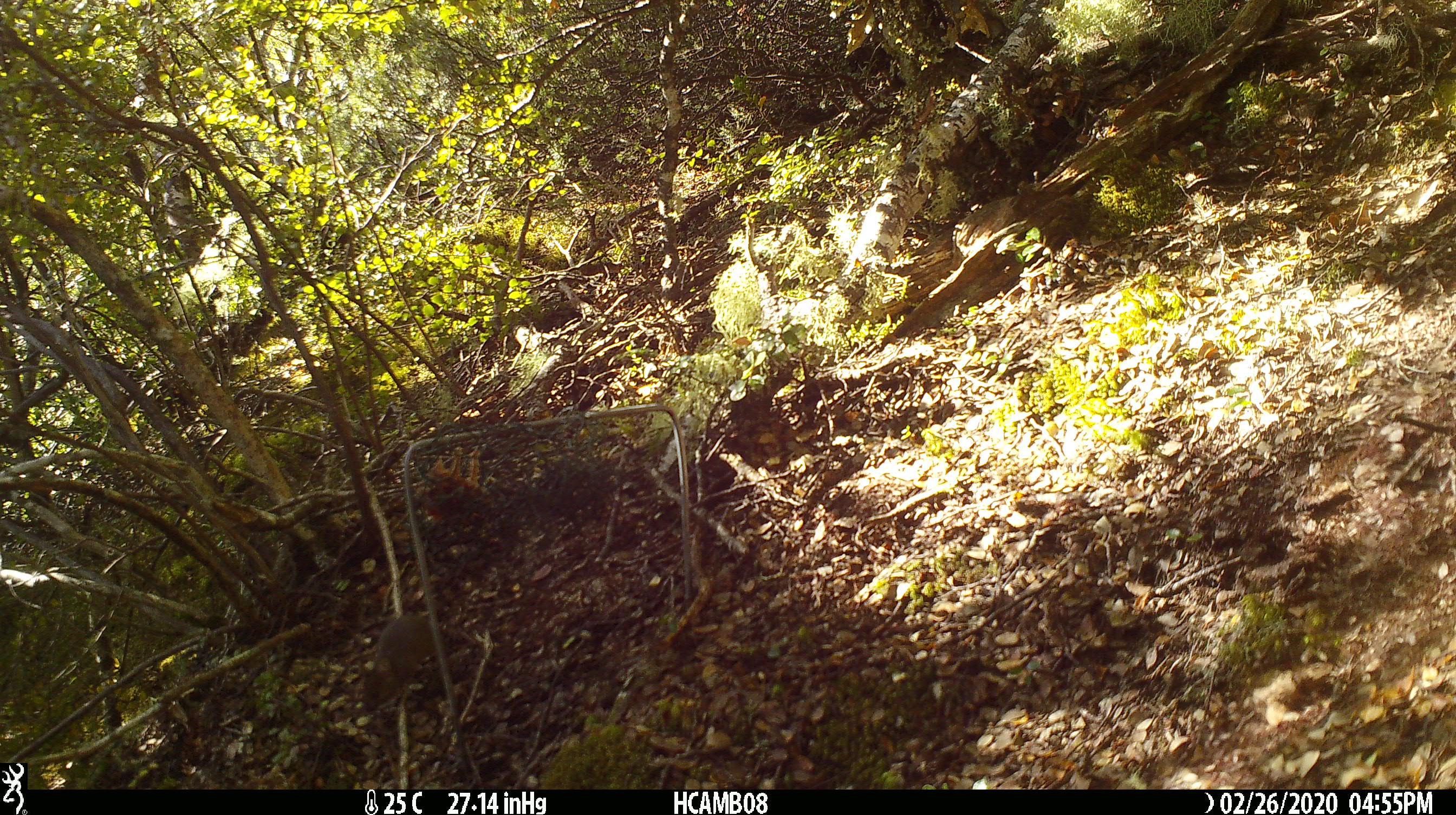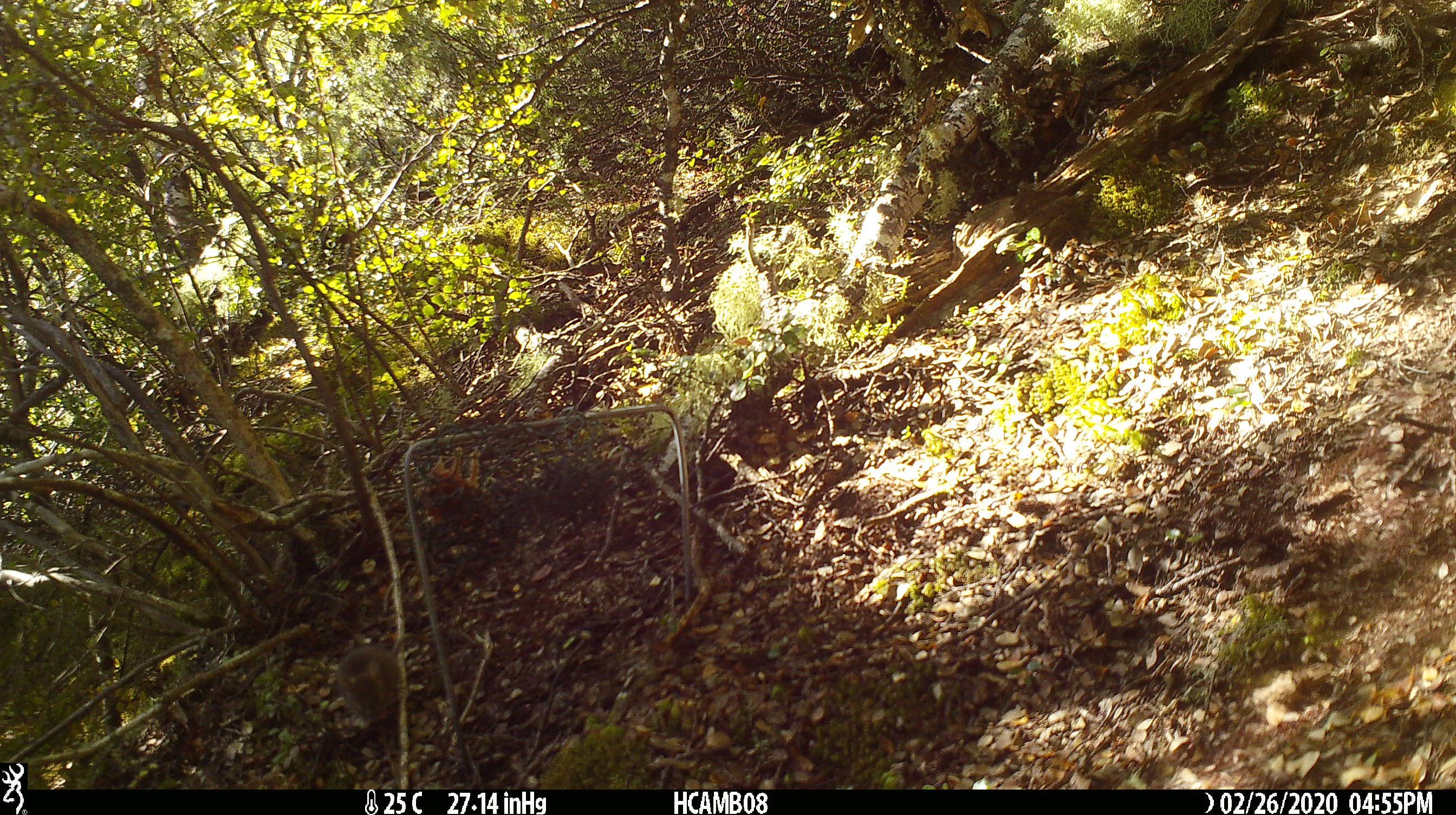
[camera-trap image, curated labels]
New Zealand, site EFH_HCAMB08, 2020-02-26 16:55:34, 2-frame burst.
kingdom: Animalia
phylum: Chordata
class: Mammalia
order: Rodentia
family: Muridae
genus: Mus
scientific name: Mus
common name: mouse